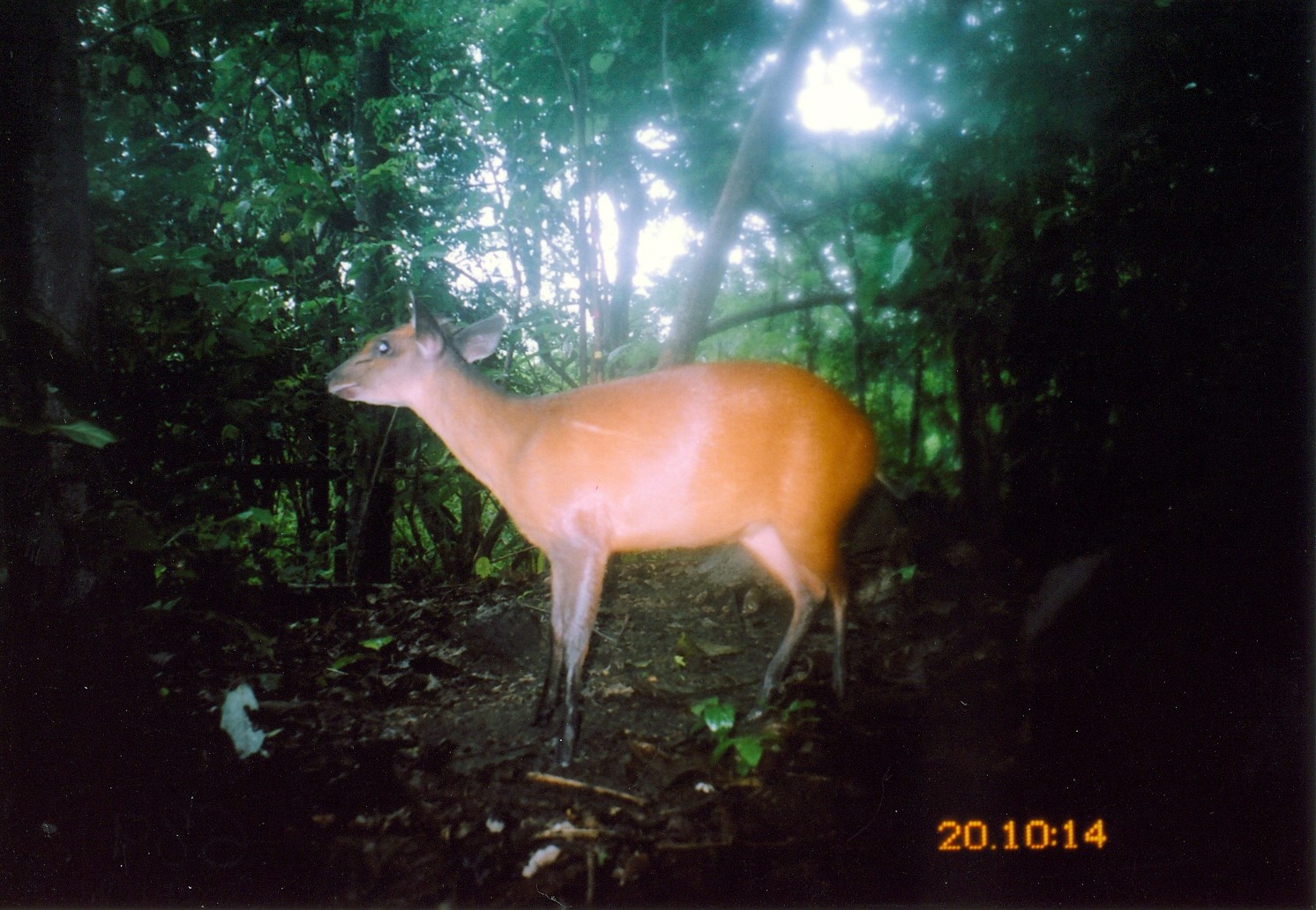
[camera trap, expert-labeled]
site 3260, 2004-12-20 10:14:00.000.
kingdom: Animalia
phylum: Chordata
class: Mammalia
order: Artiodactyla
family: Bovidae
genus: Cephalophus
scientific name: Cephalophus harveyi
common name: harvey's duiker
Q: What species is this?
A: Cephalophus harveyi (harvey's duiker).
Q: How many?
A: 1.